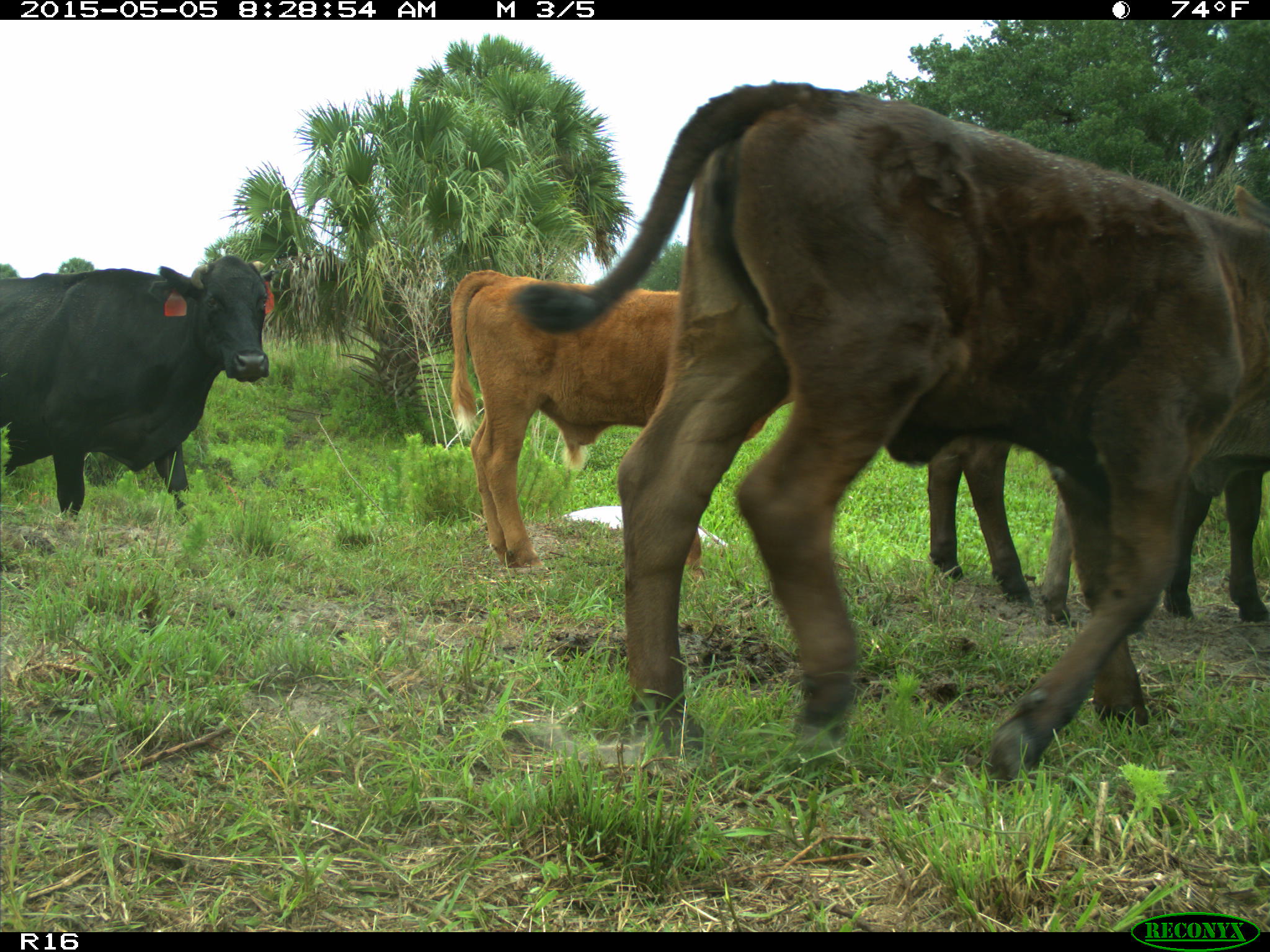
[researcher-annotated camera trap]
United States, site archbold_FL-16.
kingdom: Animalia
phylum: Chordata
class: Mammalia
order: Artiodactyla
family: Bovidae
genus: Bos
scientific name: Bos taurus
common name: domestic cow